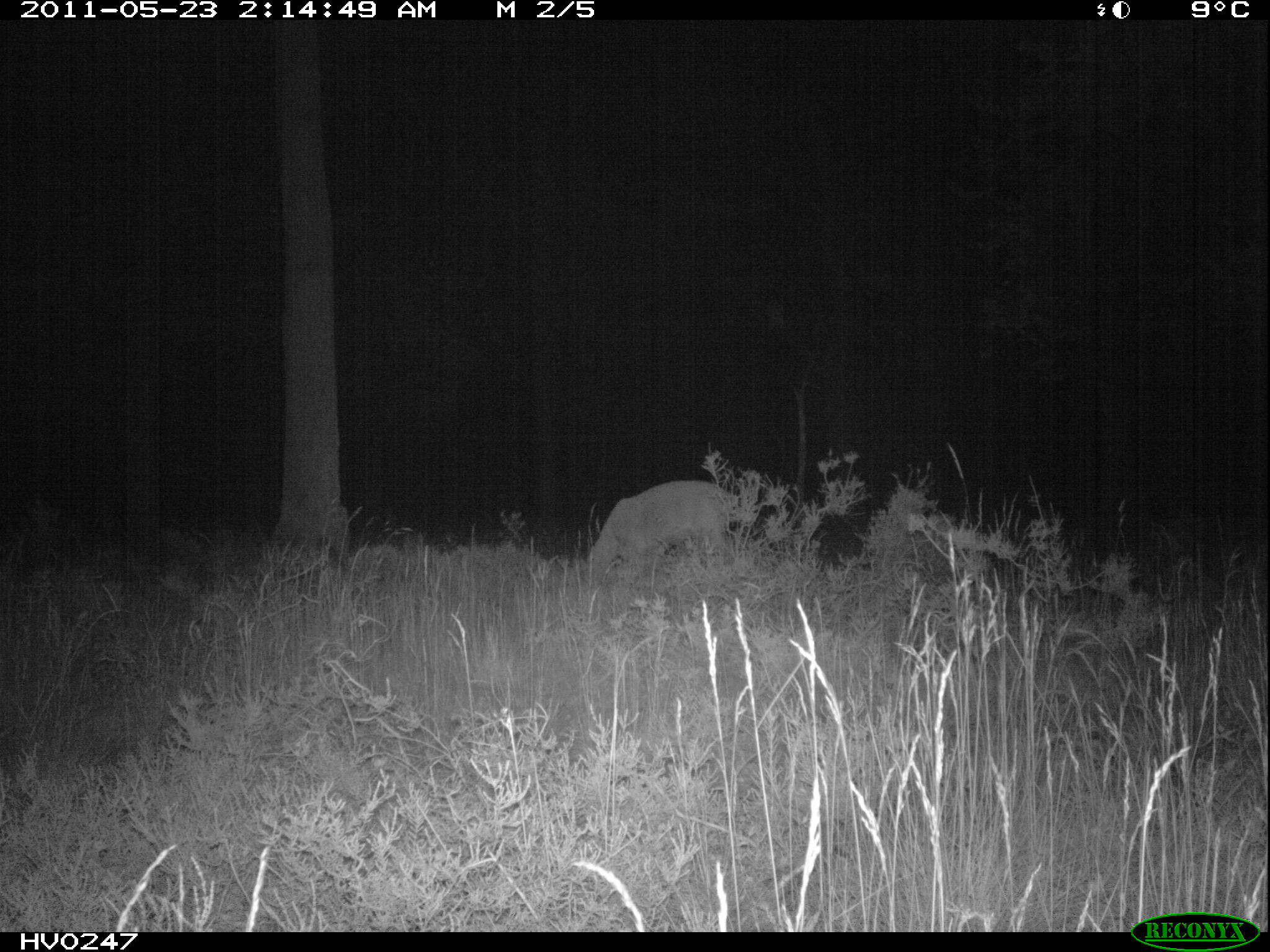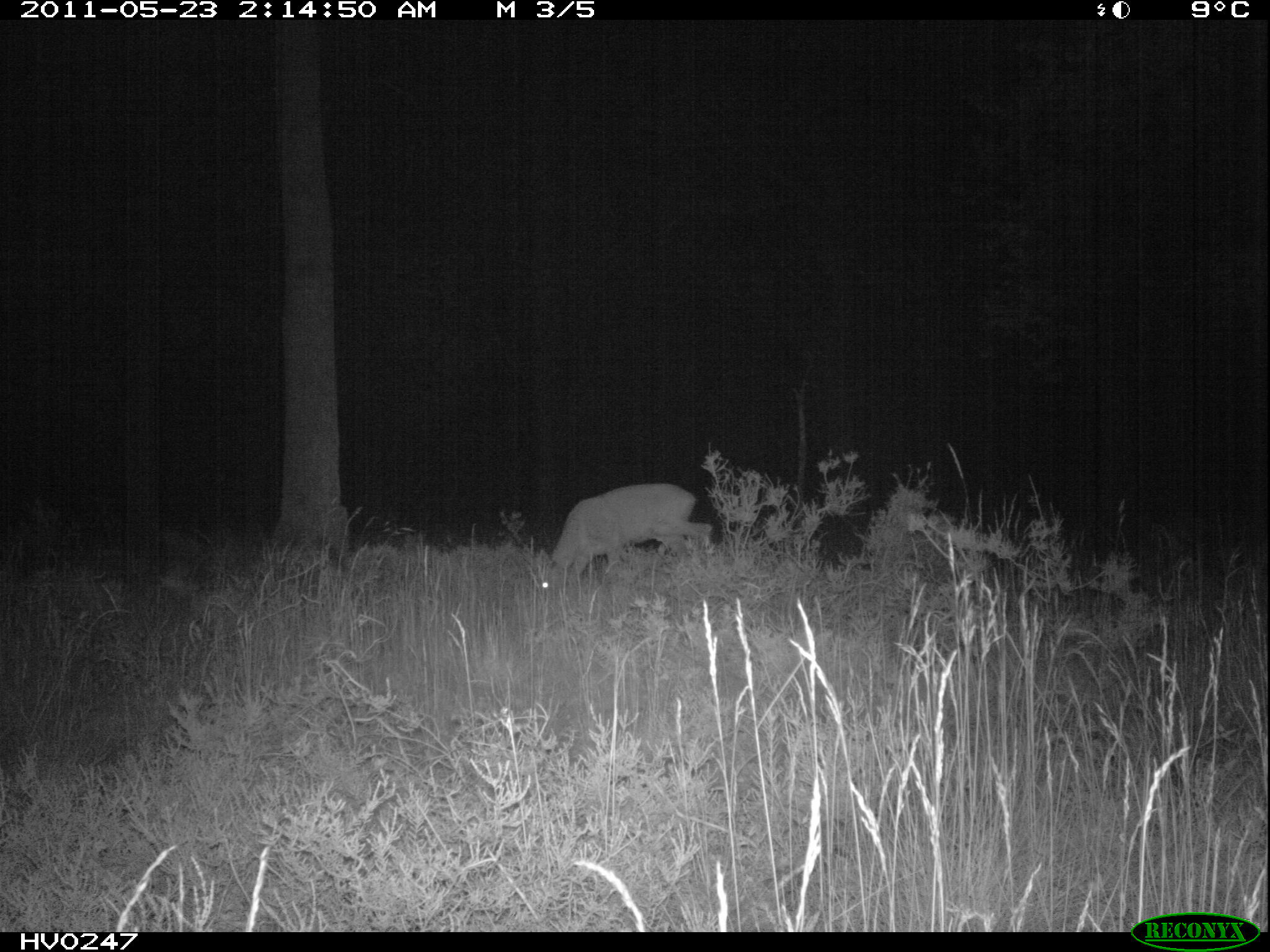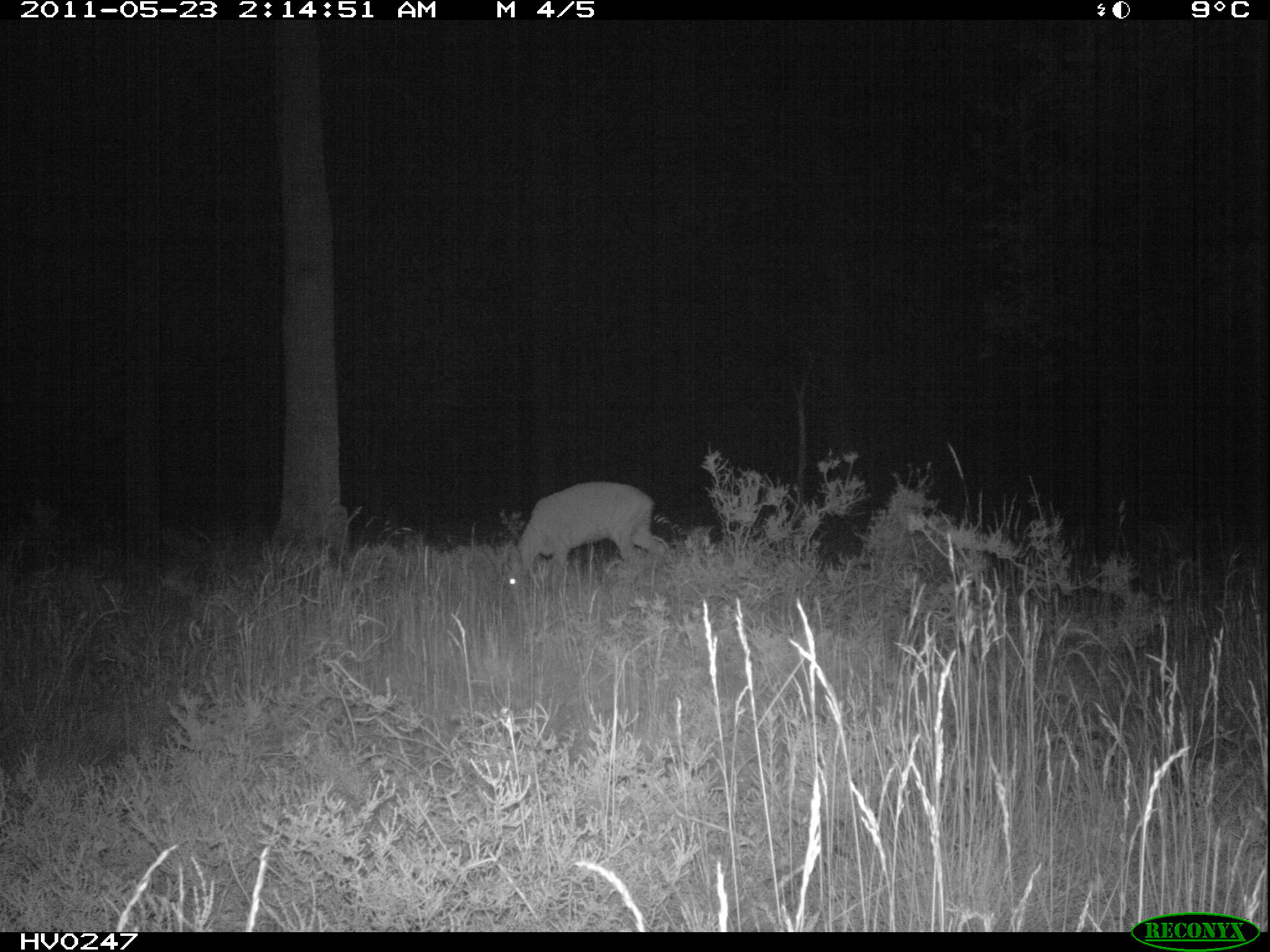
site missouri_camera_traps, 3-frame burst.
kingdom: Animalia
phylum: Chordata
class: Mammalia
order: Artiodactyla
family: Cervidae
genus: Capreolus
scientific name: Capreolus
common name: roe deer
Roe deer (Capreolus). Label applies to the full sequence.